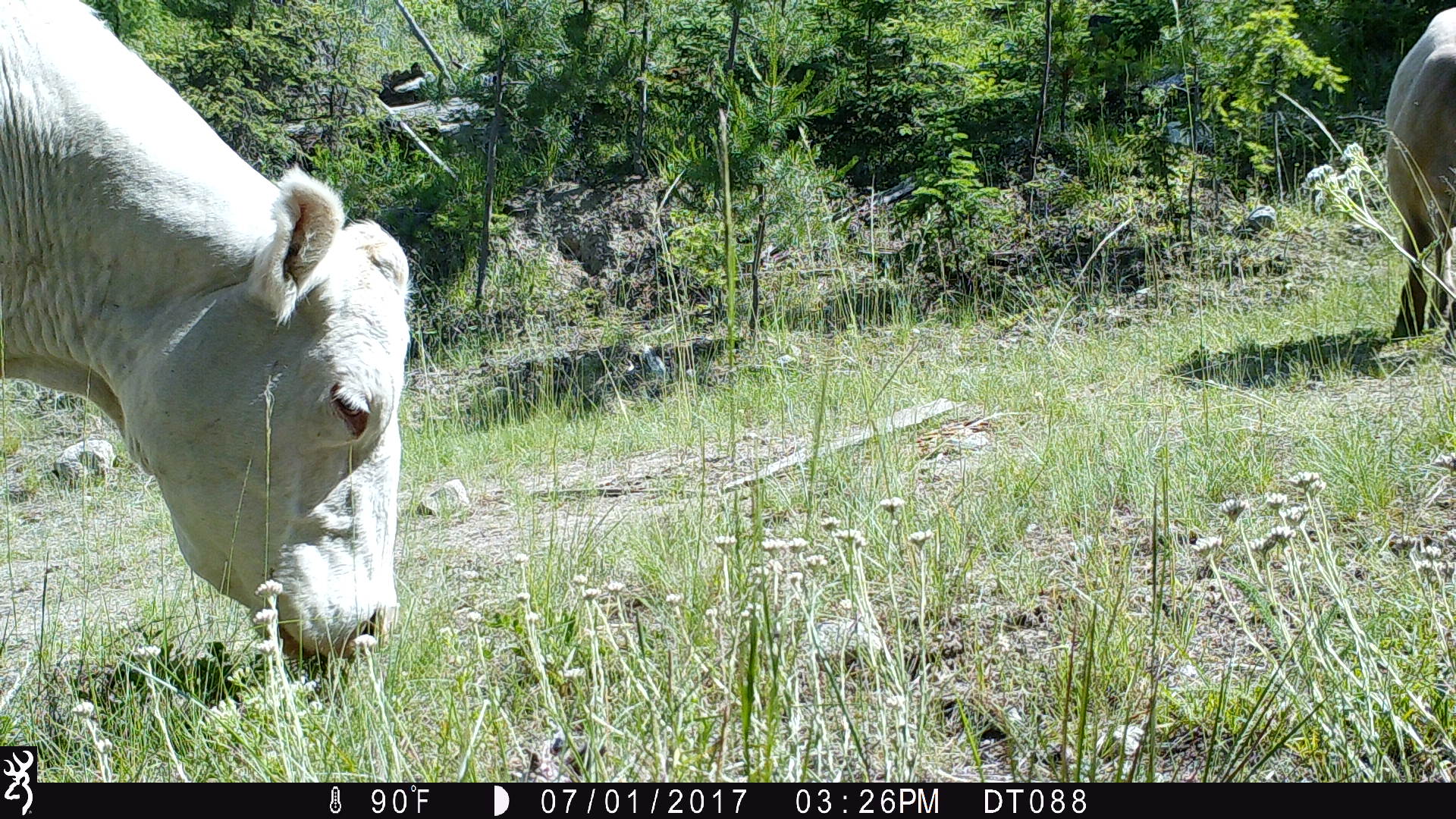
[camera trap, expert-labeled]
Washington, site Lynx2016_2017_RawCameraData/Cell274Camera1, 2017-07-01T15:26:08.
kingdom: Animalia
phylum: Chordata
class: Mammalia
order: Artiodactyla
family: Bovidae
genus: Bos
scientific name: Bos taurus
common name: domestic cattle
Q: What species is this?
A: Domestic cattle (Bos taurus).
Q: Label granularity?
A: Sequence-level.